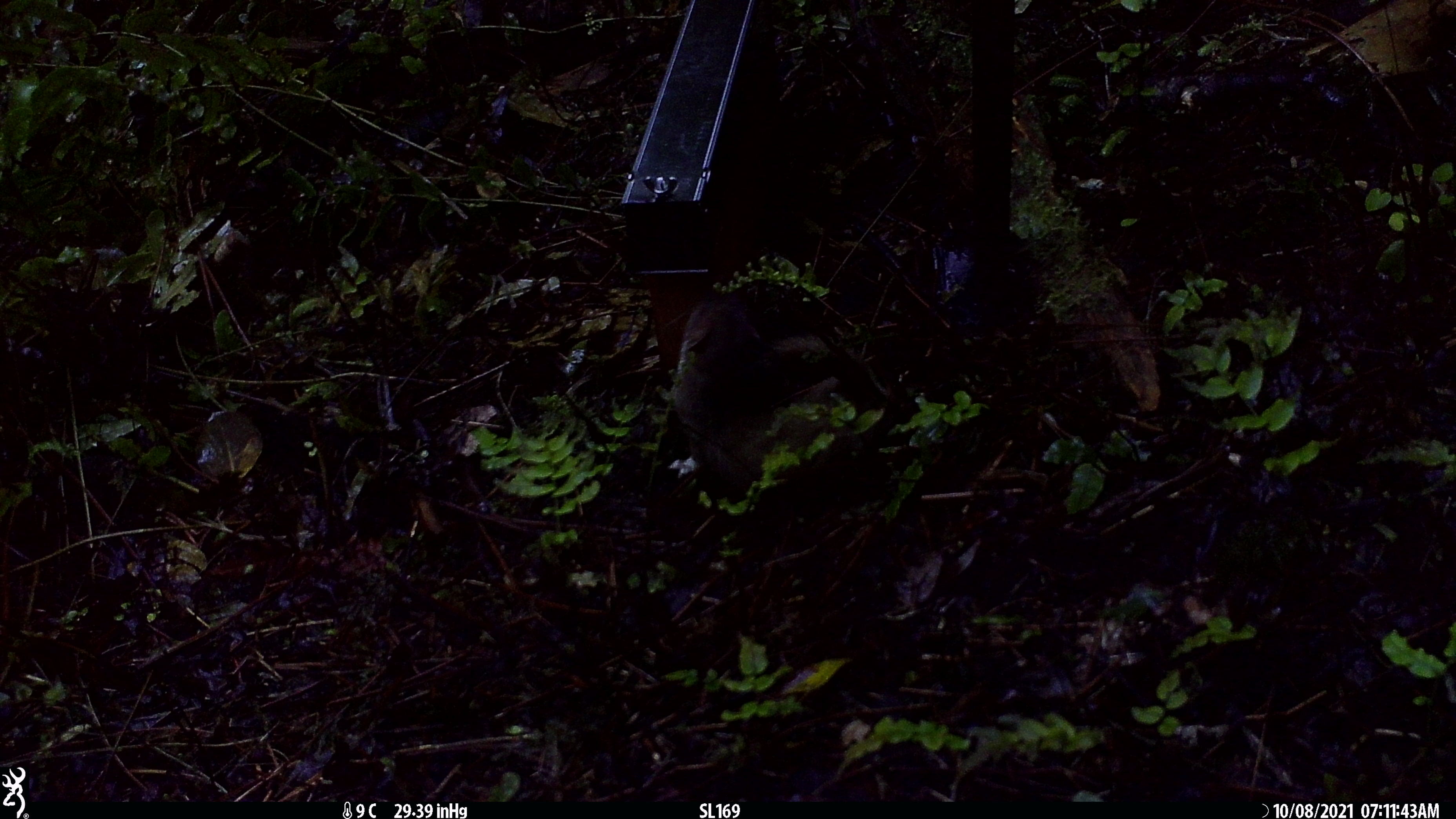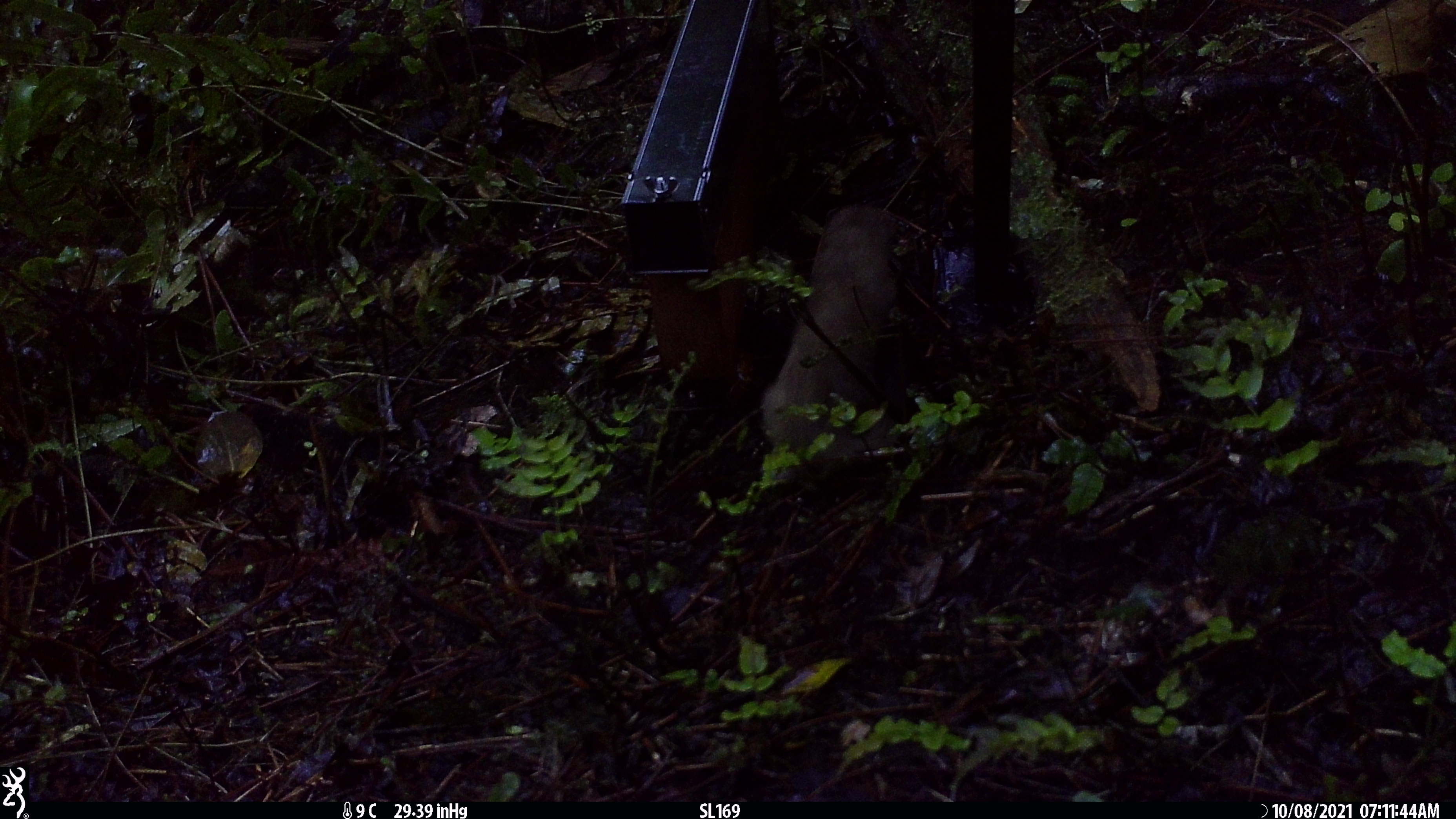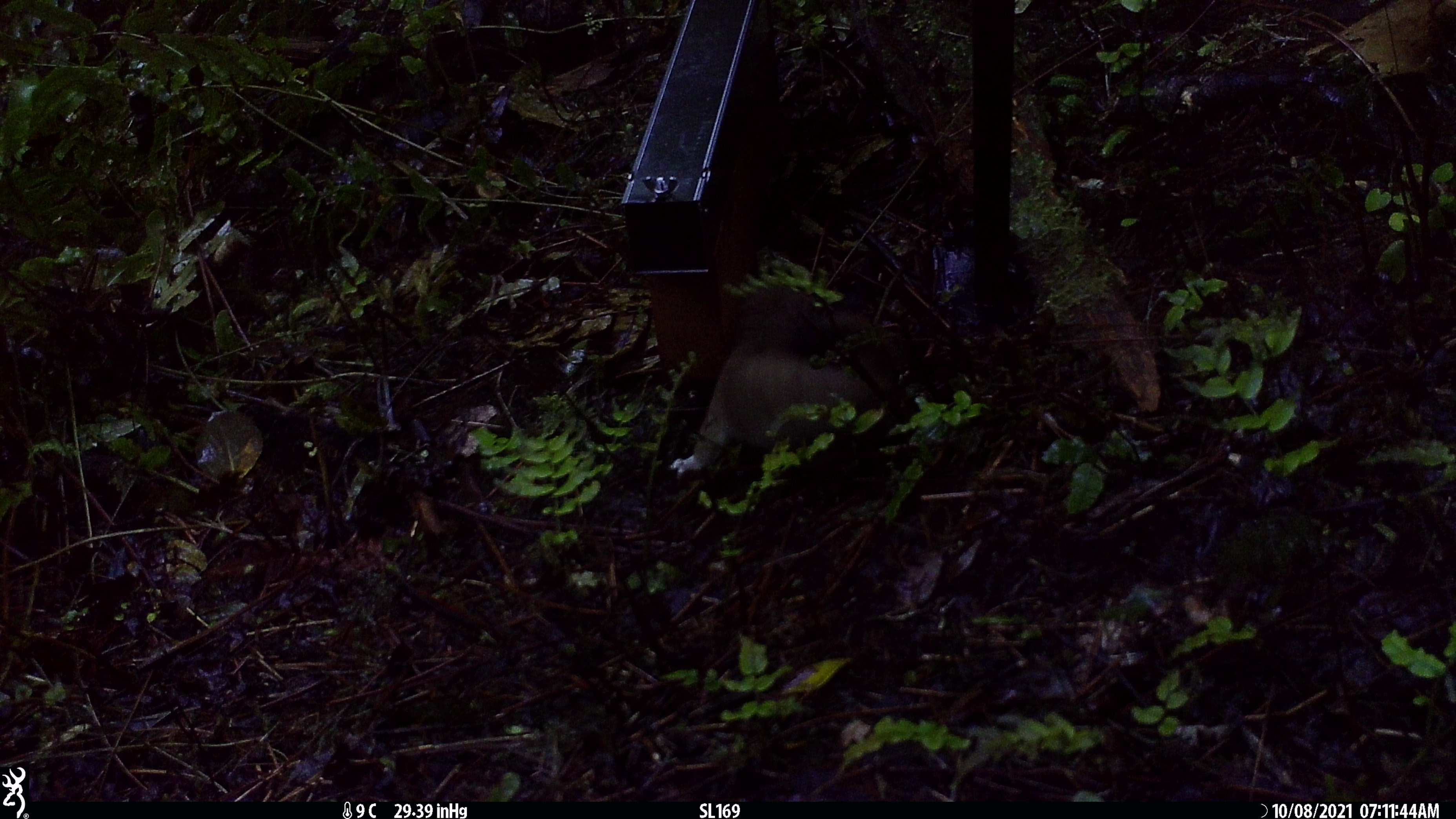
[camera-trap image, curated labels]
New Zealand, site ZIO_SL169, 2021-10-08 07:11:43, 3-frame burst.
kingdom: Animalia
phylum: Chordata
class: Mammalia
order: Carnivora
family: Mustelidae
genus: Mustela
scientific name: Mustela erminea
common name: stoat